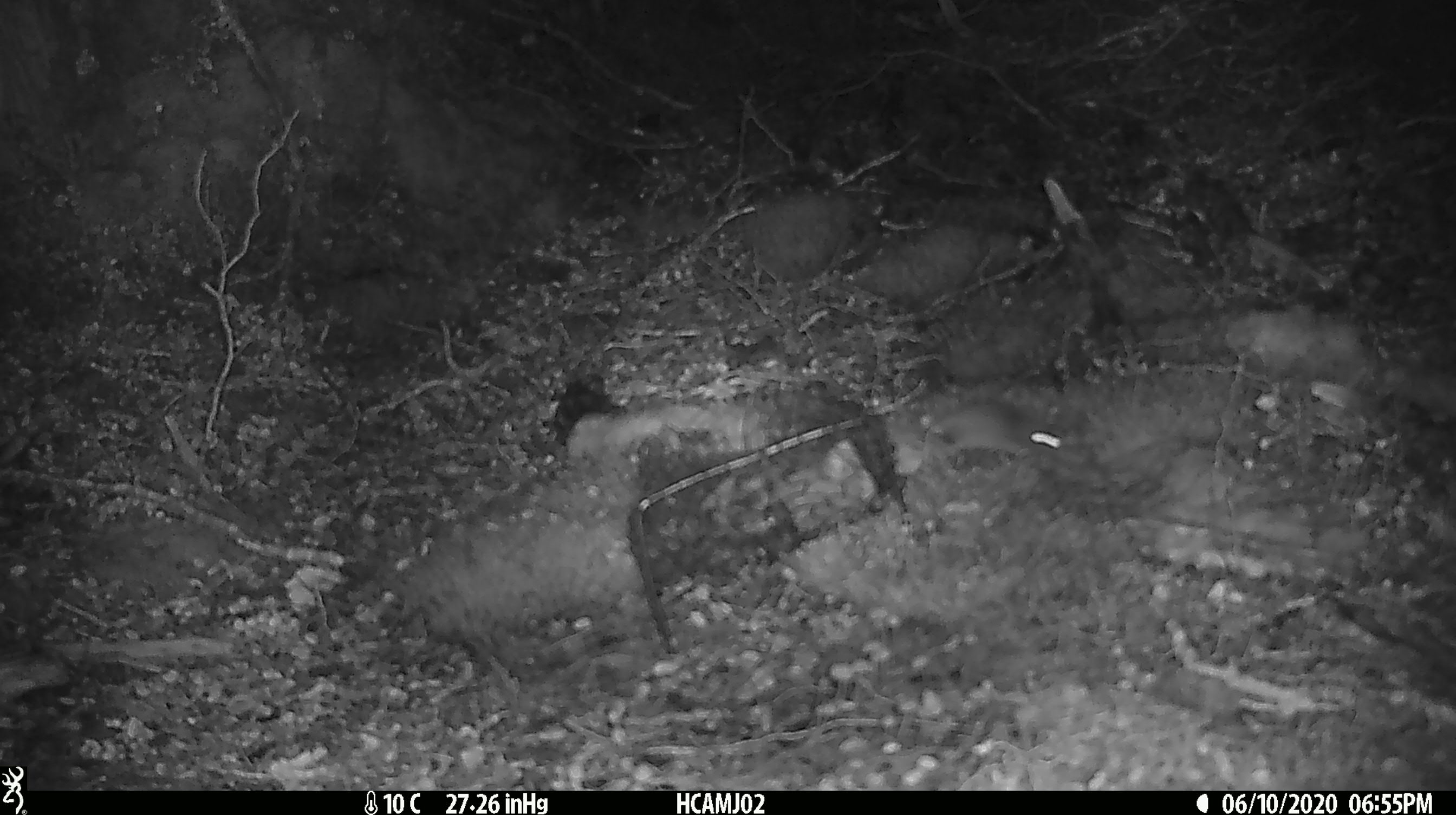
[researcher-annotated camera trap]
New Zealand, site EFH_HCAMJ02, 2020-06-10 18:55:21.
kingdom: Animalia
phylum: Chordata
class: Mammalia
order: Rodentia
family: Muridae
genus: Mus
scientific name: Mus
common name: mouse